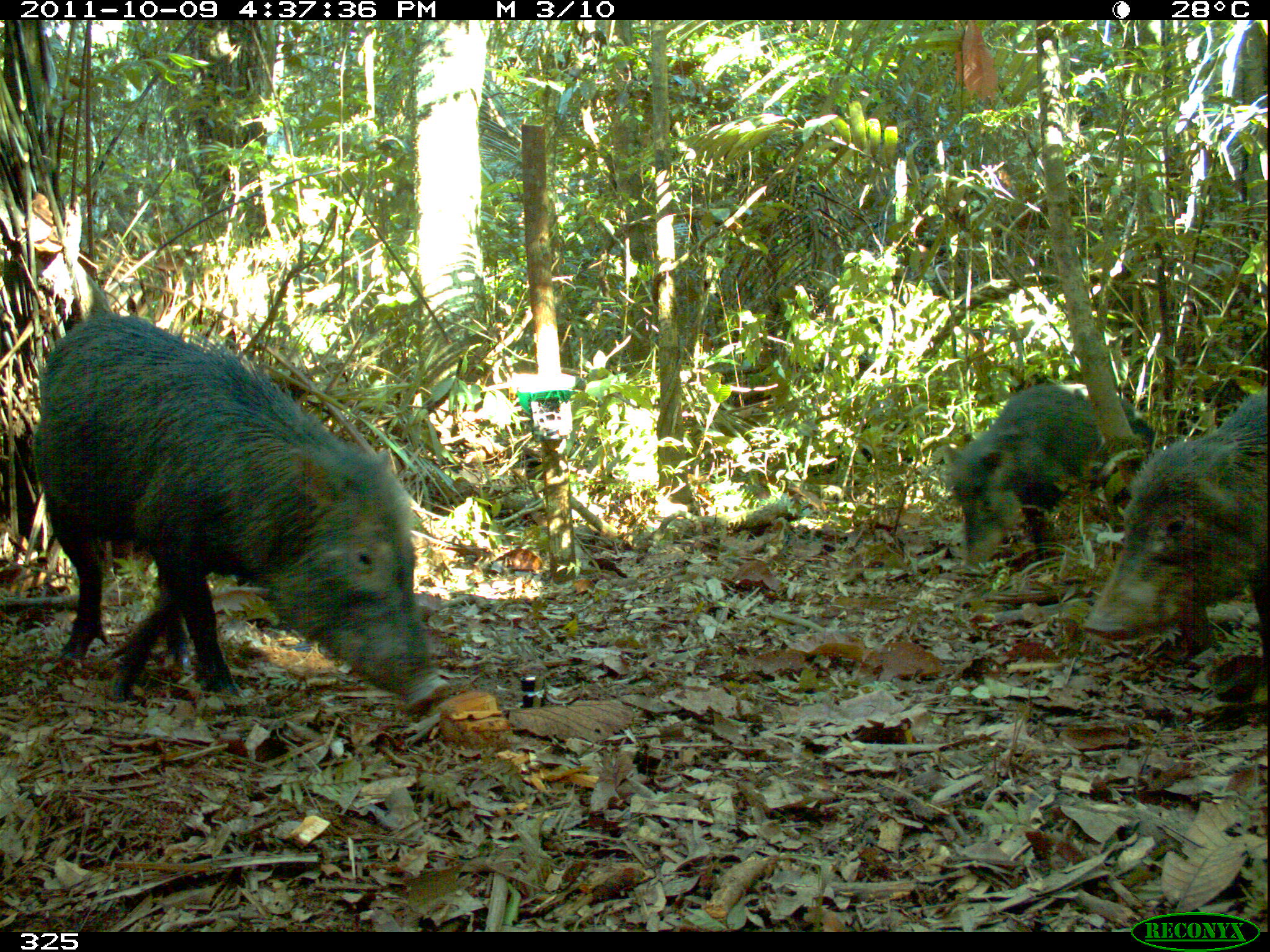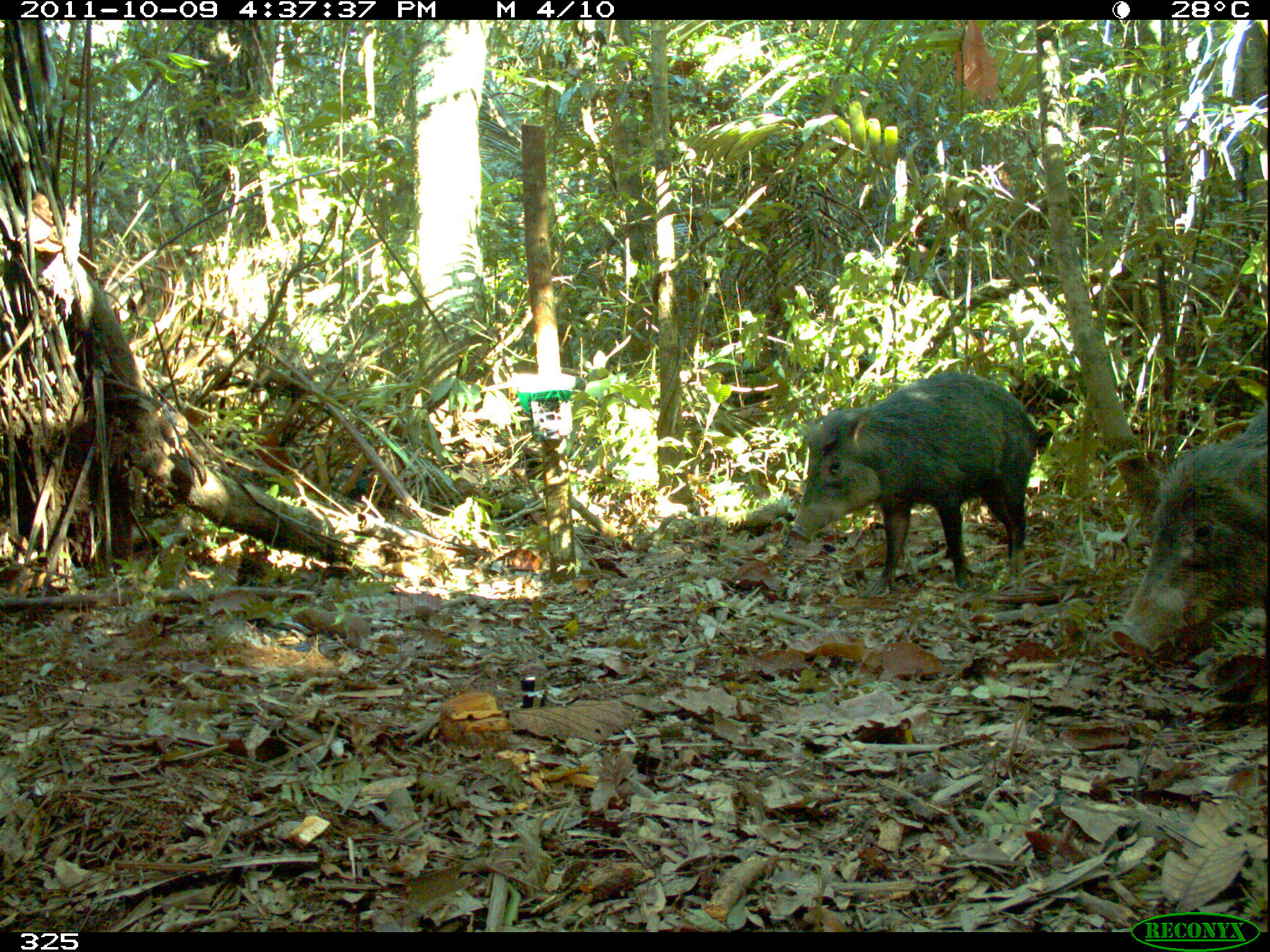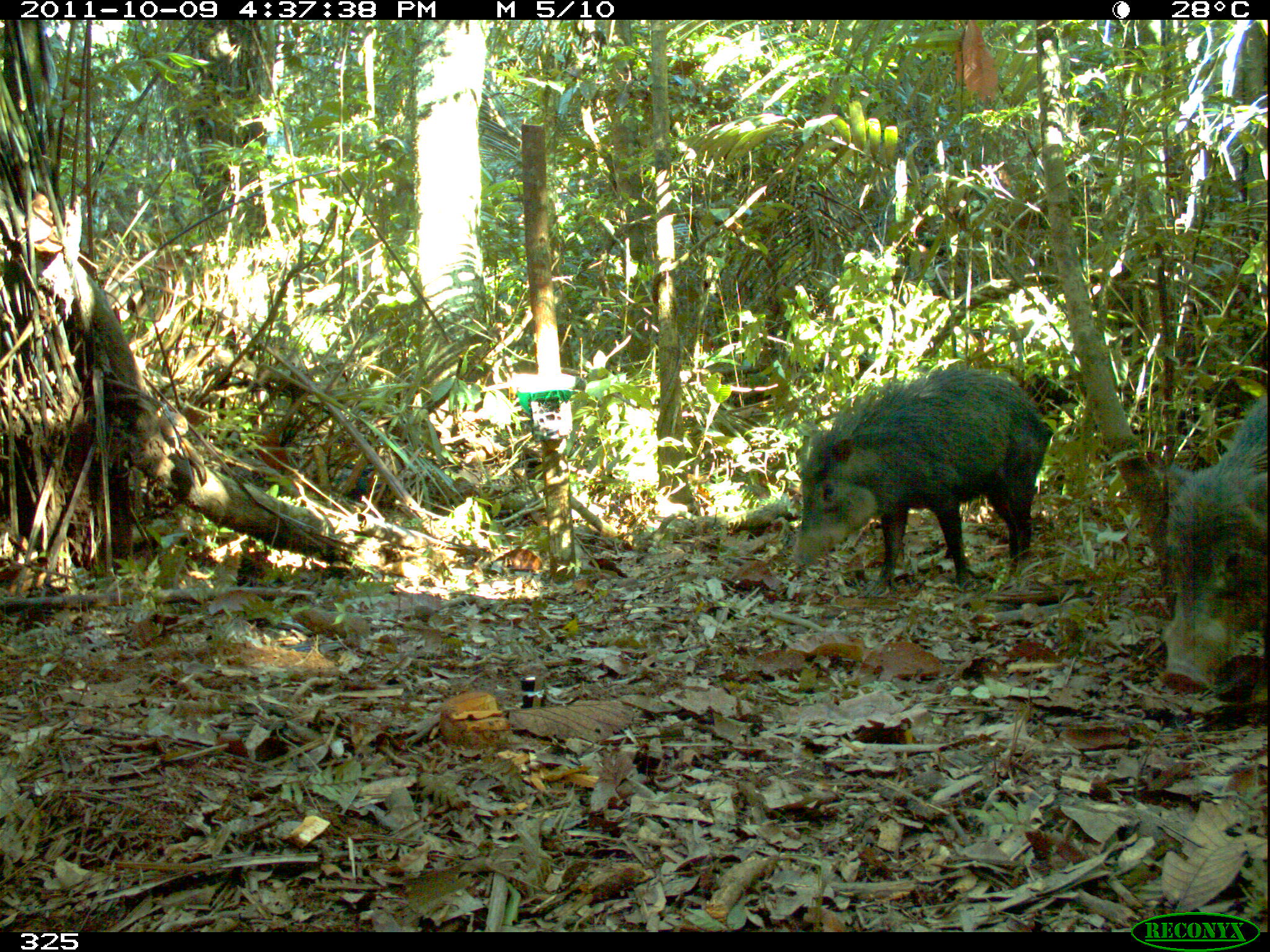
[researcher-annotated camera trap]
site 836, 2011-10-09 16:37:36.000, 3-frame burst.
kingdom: Animalia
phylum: Chordata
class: Mammalia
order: Artiodactyla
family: Tayassuidae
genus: Tayassu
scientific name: Tayassu pecari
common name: white-lipped peccary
Tayassu pecari (white-lipped peccary).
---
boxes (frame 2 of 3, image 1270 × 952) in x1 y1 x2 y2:
tayassu pecari: 791 372 1042 598; 1108 387 1270 678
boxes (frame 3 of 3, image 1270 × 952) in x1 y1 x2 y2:
tayassu pecari: 784 369 1056 587; 1159 375 1262 690